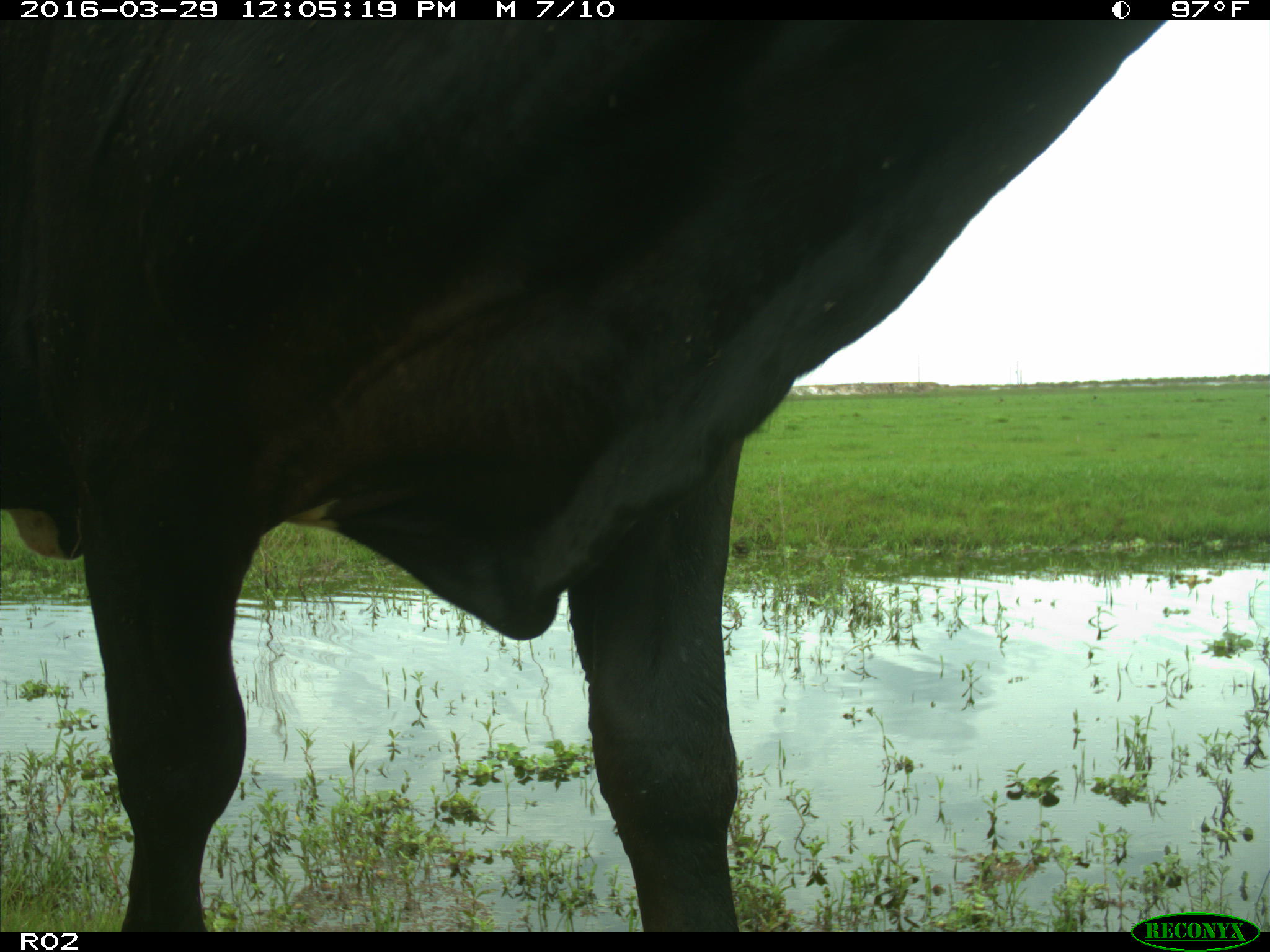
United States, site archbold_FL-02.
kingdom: Animalia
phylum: Chordata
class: Mammalia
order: Artiodactyla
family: Bovidae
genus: Bos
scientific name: Bos taurus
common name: domestic cow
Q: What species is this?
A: Bos taurus (domestic cow).